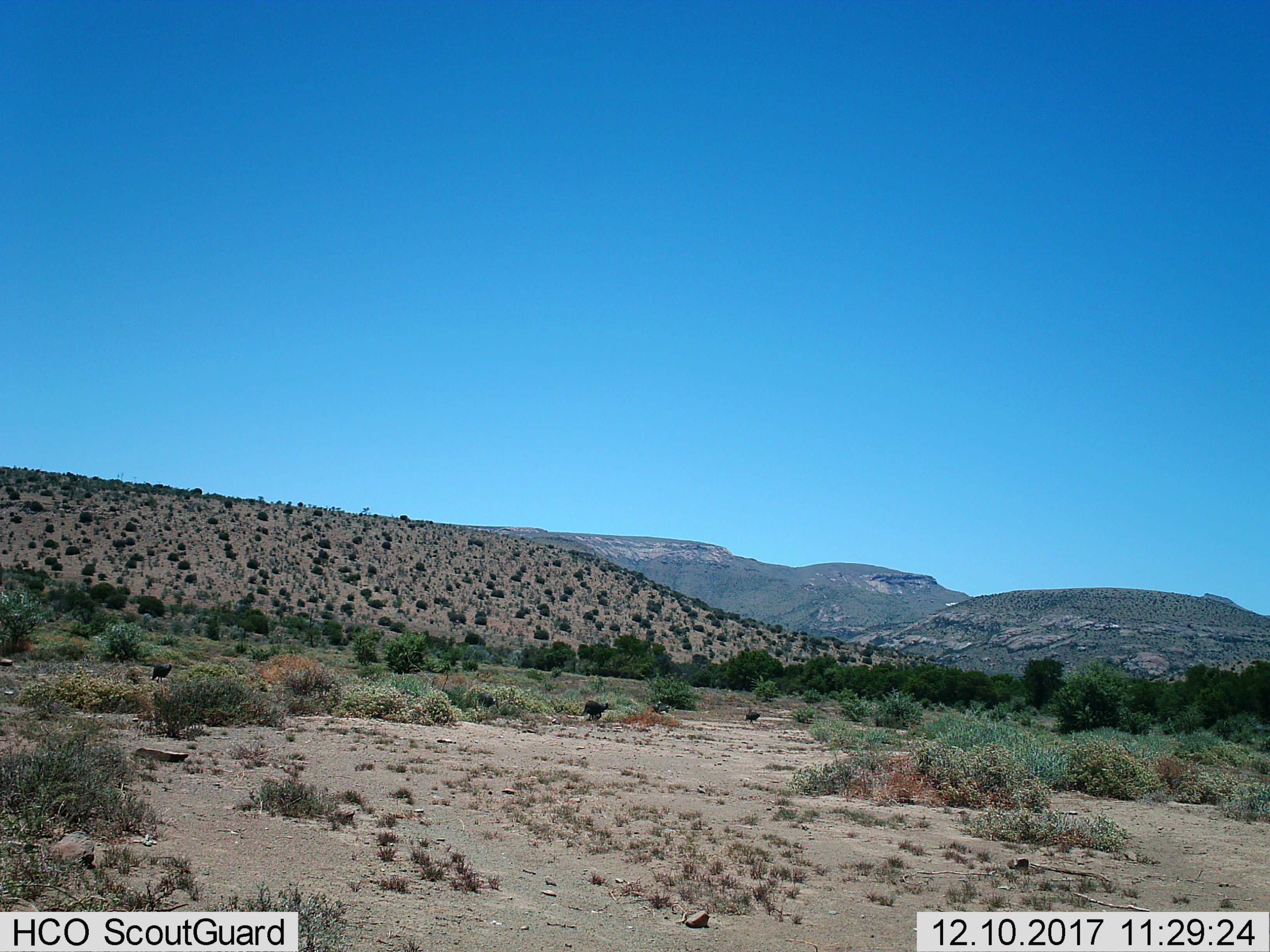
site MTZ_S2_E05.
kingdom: Animalia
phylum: Chordata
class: Aves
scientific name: Aves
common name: bird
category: birdother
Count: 4.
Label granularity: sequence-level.